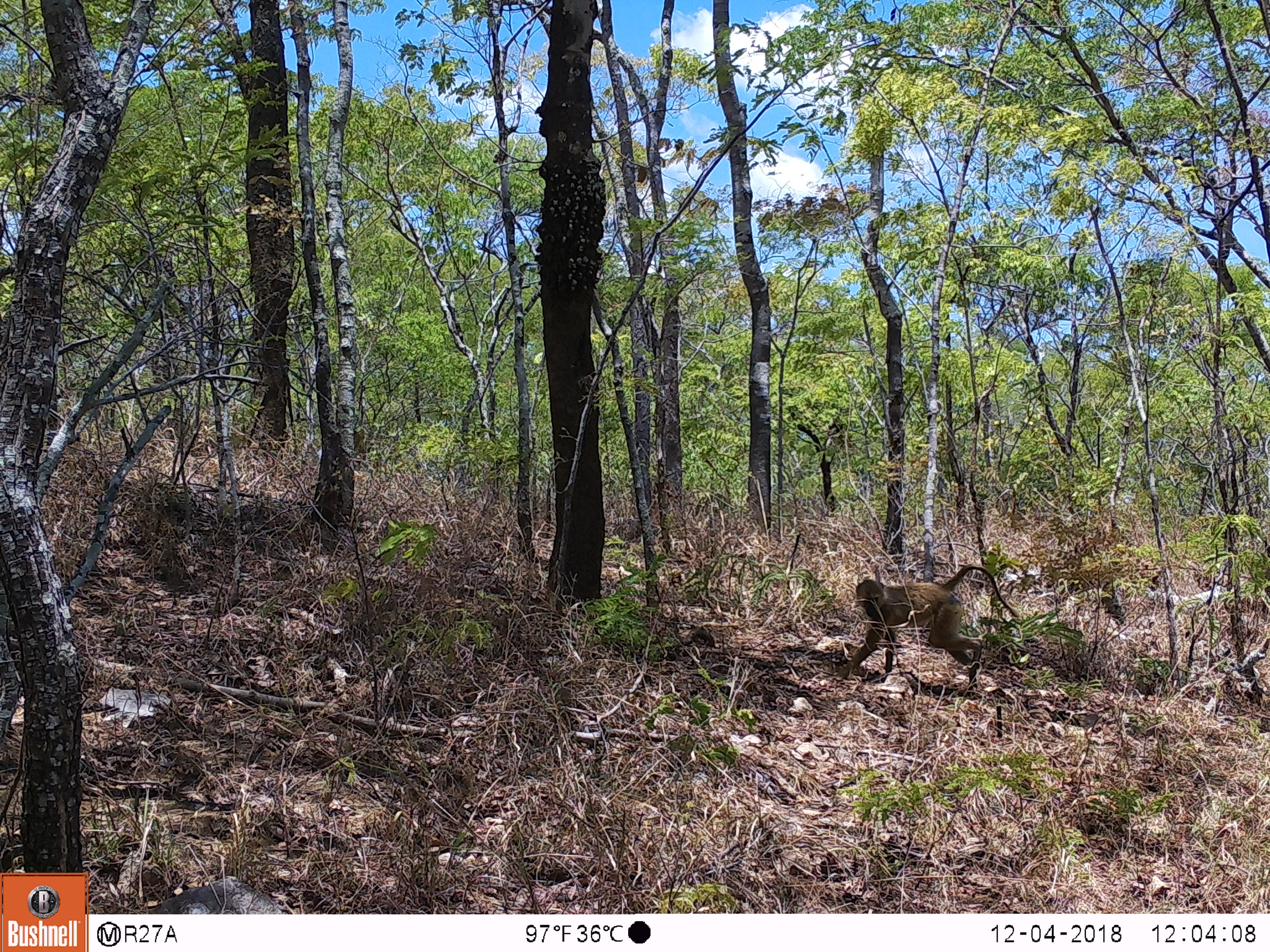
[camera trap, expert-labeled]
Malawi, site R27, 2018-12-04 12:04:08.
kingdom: Animalia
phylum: Chordata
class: Mammalia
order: Primates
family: Cercopithecidae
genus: Papio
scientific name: Papio cynocephalus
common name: yellow baboon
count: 1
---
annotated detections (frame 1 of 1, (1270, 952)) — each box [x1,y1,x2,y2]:
yellow baboon: [835,550,1025,700]